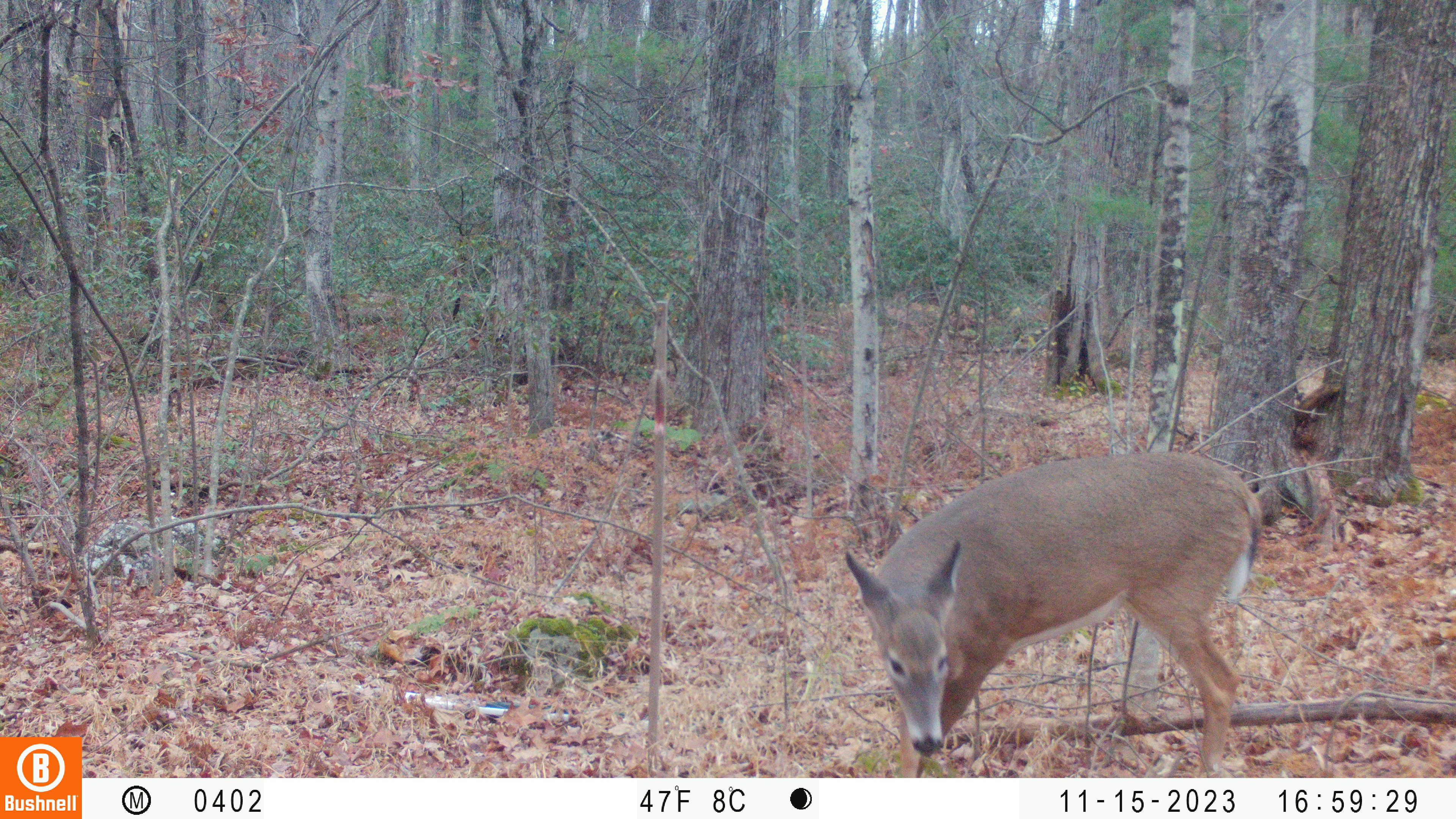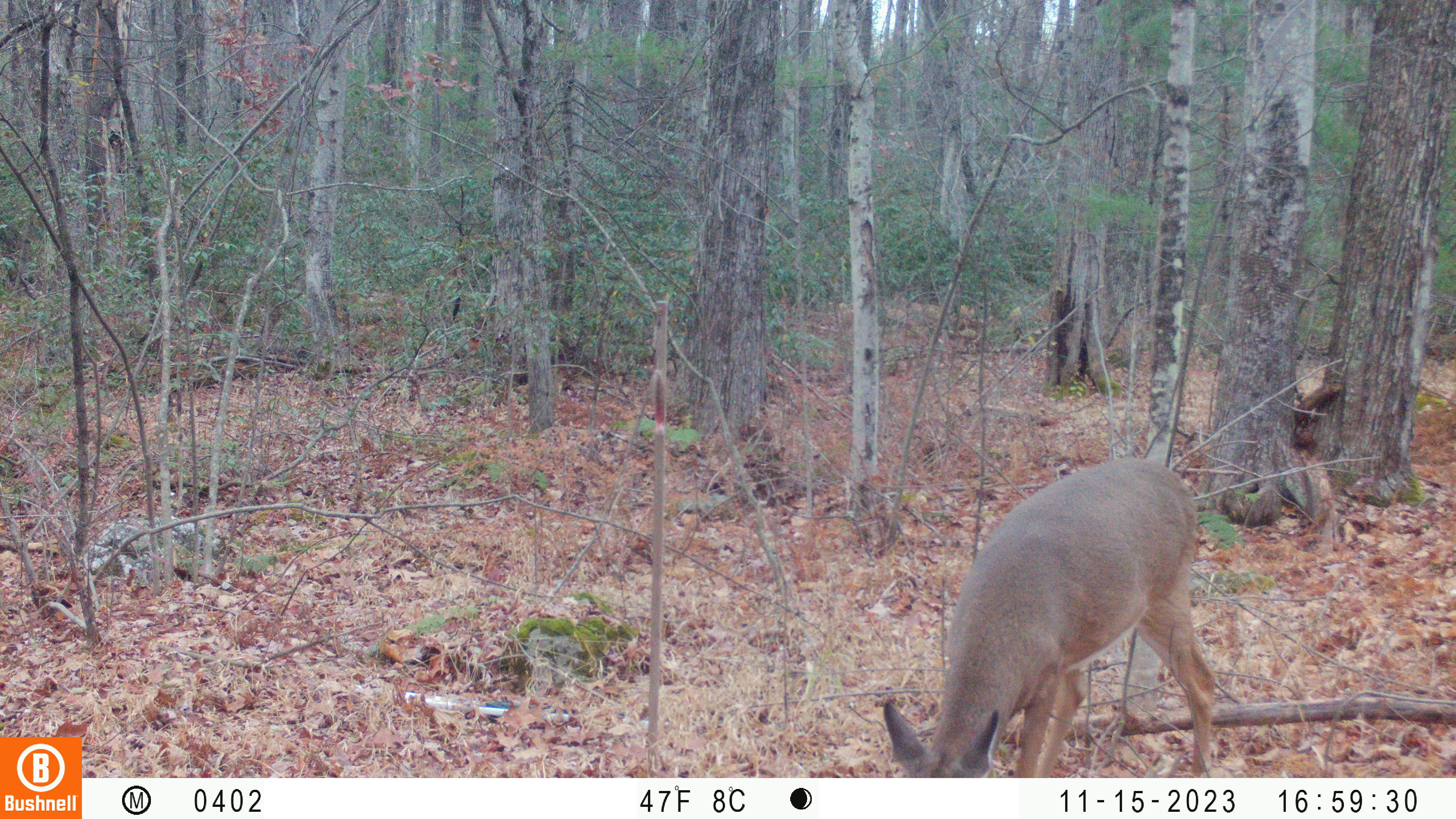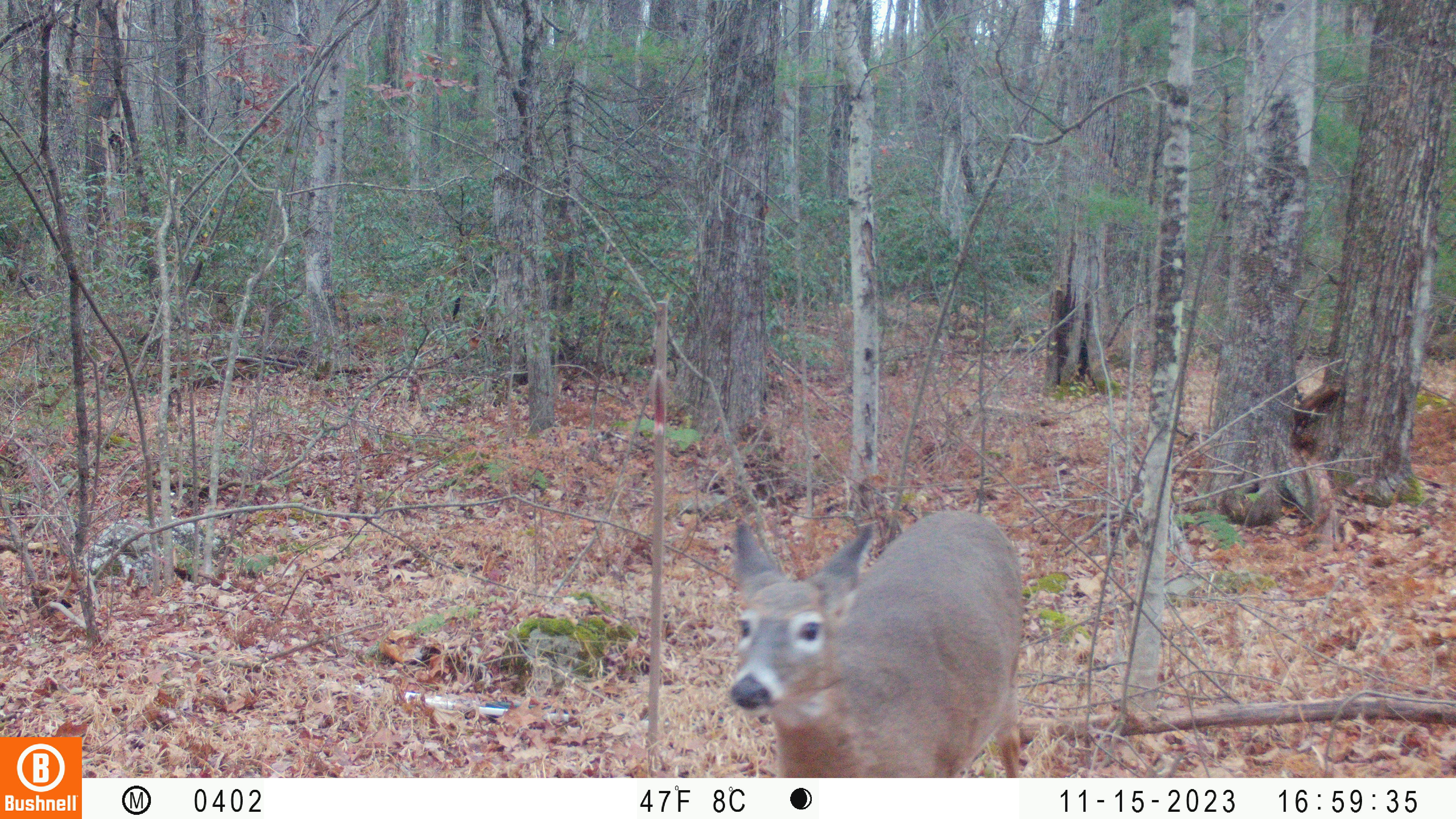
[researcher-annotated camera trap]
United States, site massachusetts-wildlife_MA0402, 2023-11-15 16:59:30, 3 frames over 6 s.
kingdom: Animalia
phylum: Chordata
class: Mammalia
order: Artiodactyla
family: Cervidae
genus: Odocoileus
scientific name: Odocoileus virginianus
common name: white-tailed deer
White-tailed deer (Odocoileus virginianus).